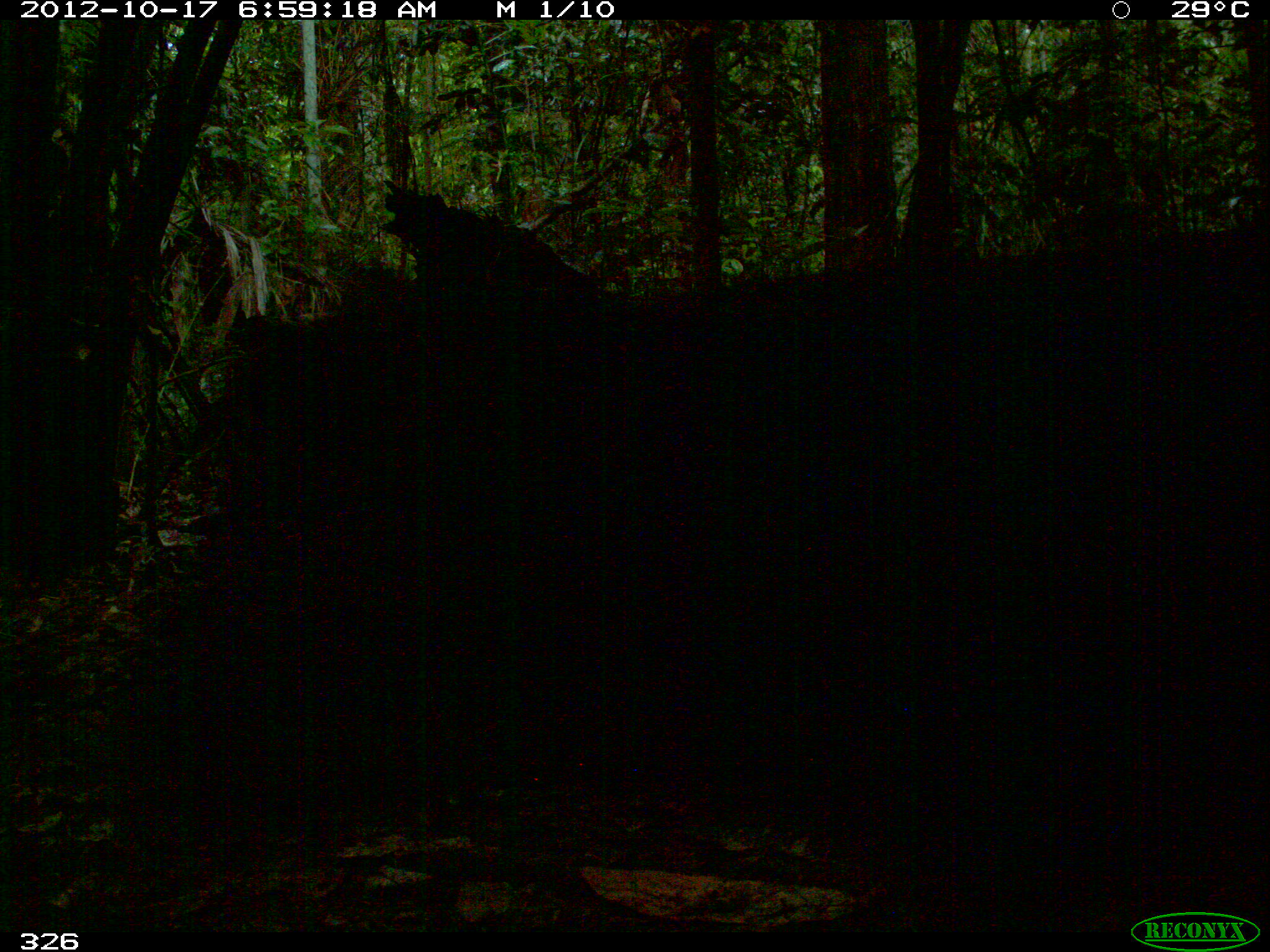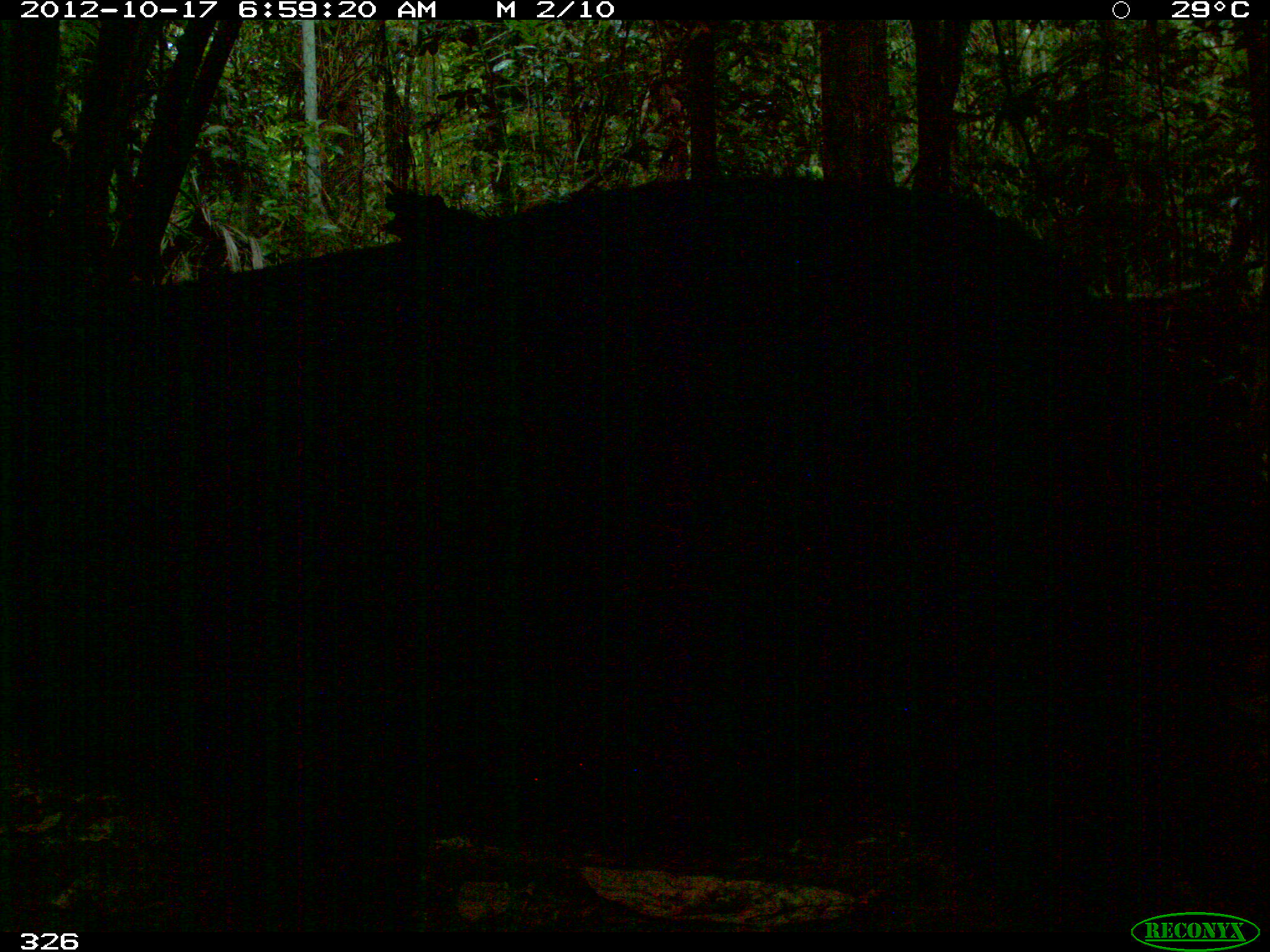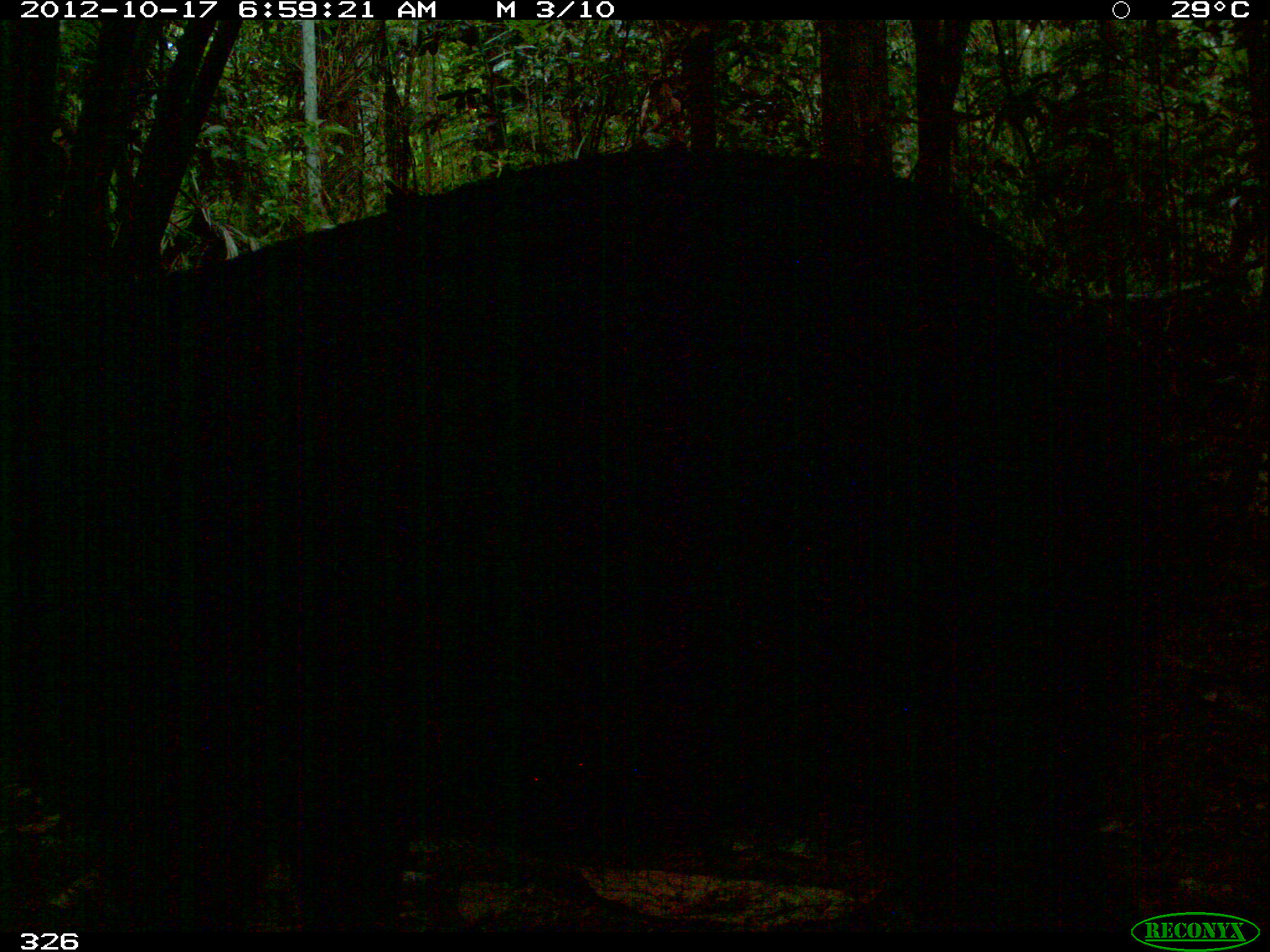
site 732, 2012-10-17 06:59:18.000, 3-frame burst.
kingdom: Animalia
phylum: Chordata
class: Mammalia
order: Artiodactyla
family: Tayassuidae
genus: Tayassu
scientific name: Tayassu pecari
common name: white-lipped peccary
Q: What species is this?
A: Tayassu pecari (white-lipped peccary).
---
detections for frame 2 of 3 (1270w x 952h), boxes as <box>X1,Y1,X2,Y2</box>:
tayassu pecari: <box>0,177,1270,932</box>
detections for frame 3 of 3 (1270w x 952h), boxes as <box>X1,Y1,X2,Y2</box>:
tayassu pecari: <box>0,149,1214,932</box>